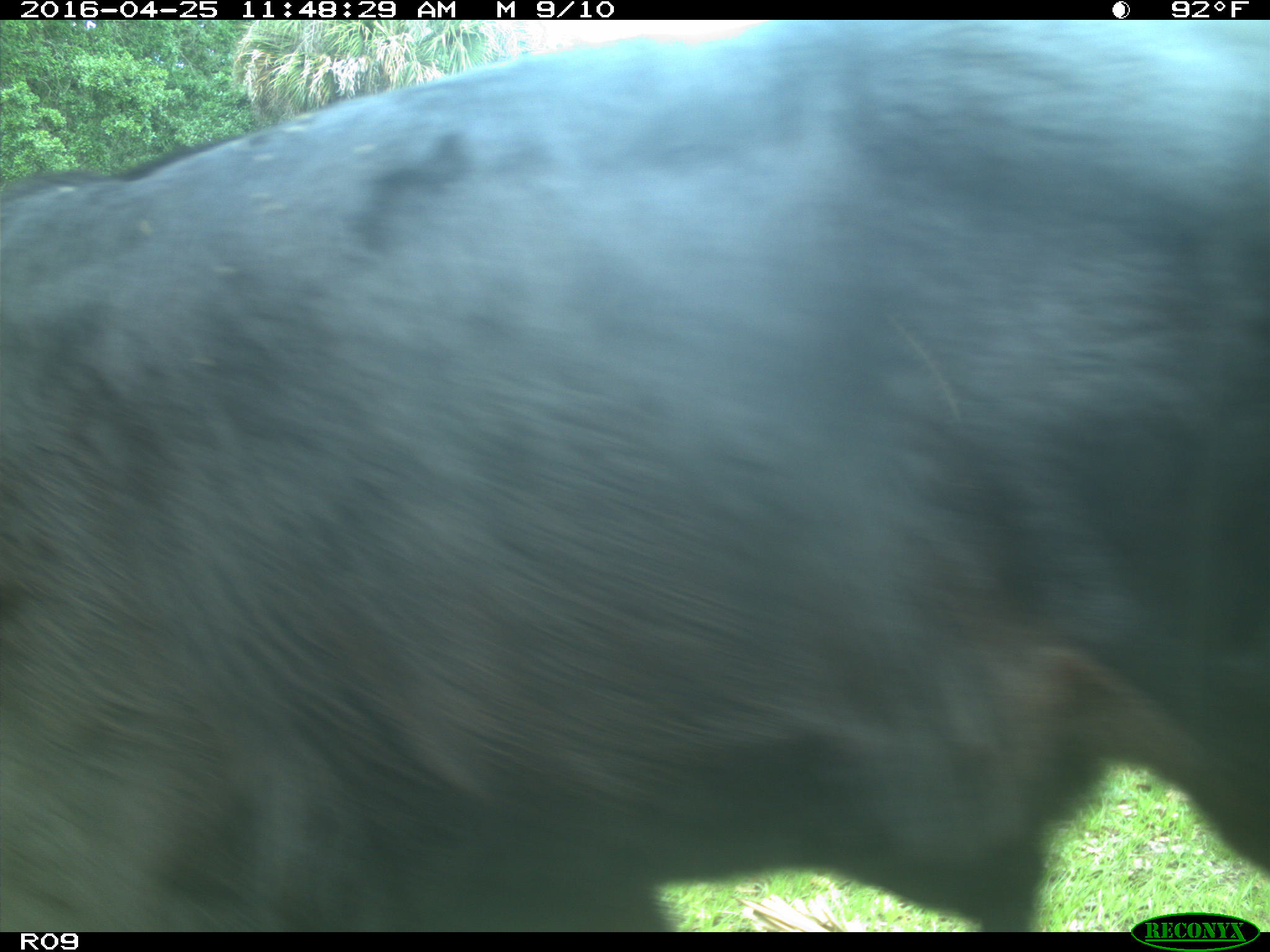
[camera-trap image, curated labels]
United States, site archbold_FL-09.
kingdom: Animalia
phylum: Chordata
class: Mammalia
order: Artiodactyla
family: Bovidae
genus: Bos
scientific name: Bos taurus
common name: domestic cow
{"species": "Bos taurus (domestic cow)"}